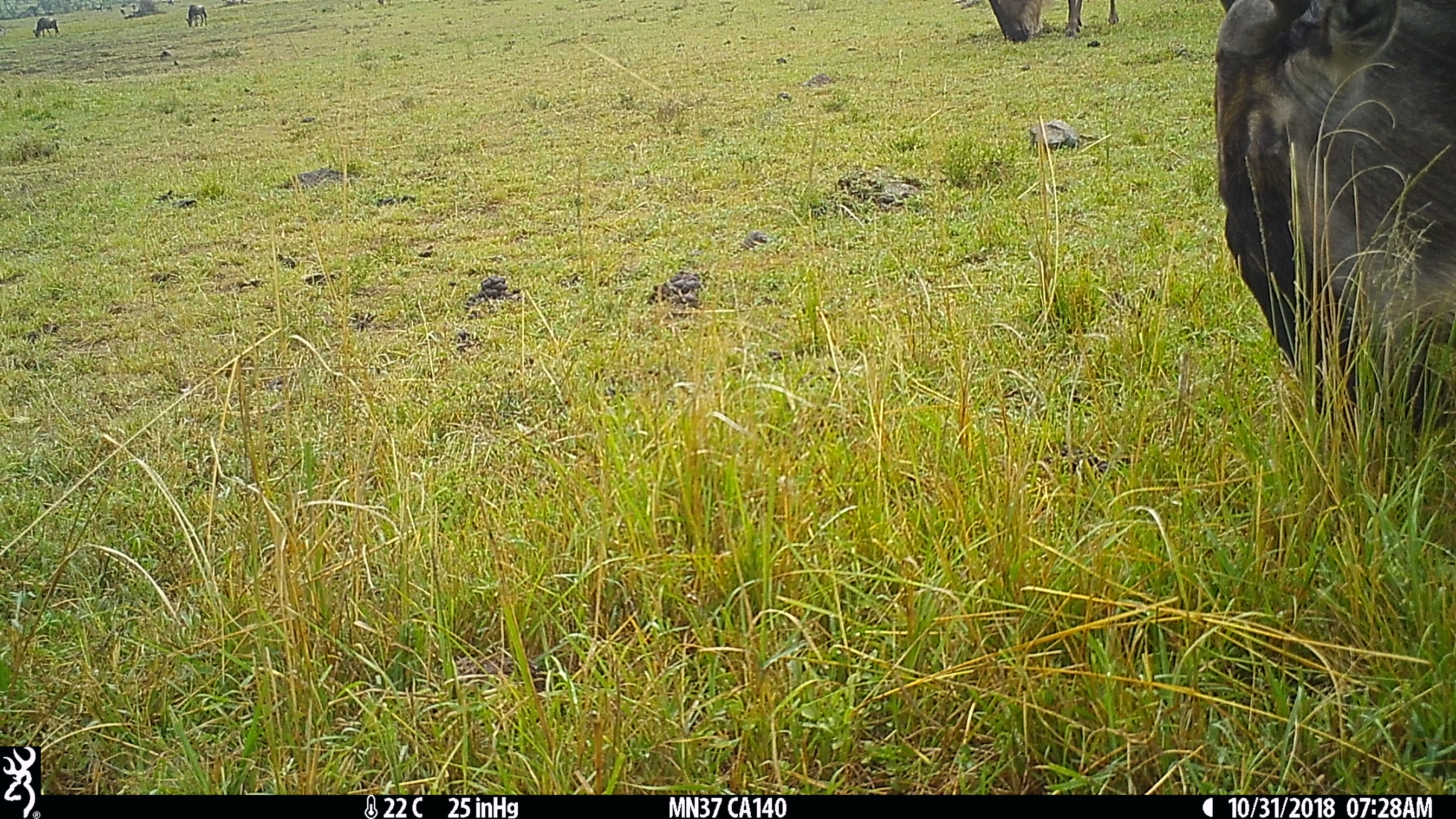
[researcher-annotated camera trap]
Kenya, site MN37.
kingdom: Animalia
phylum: Chordata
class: Mammalia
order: Artiodactyla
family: Bovidae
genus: Connochaetes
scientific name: Connochaetes taurinus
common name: blue wildebeest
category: wildebeest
Wildebeest (blue wildebeest) (Connochaetes taurinus).